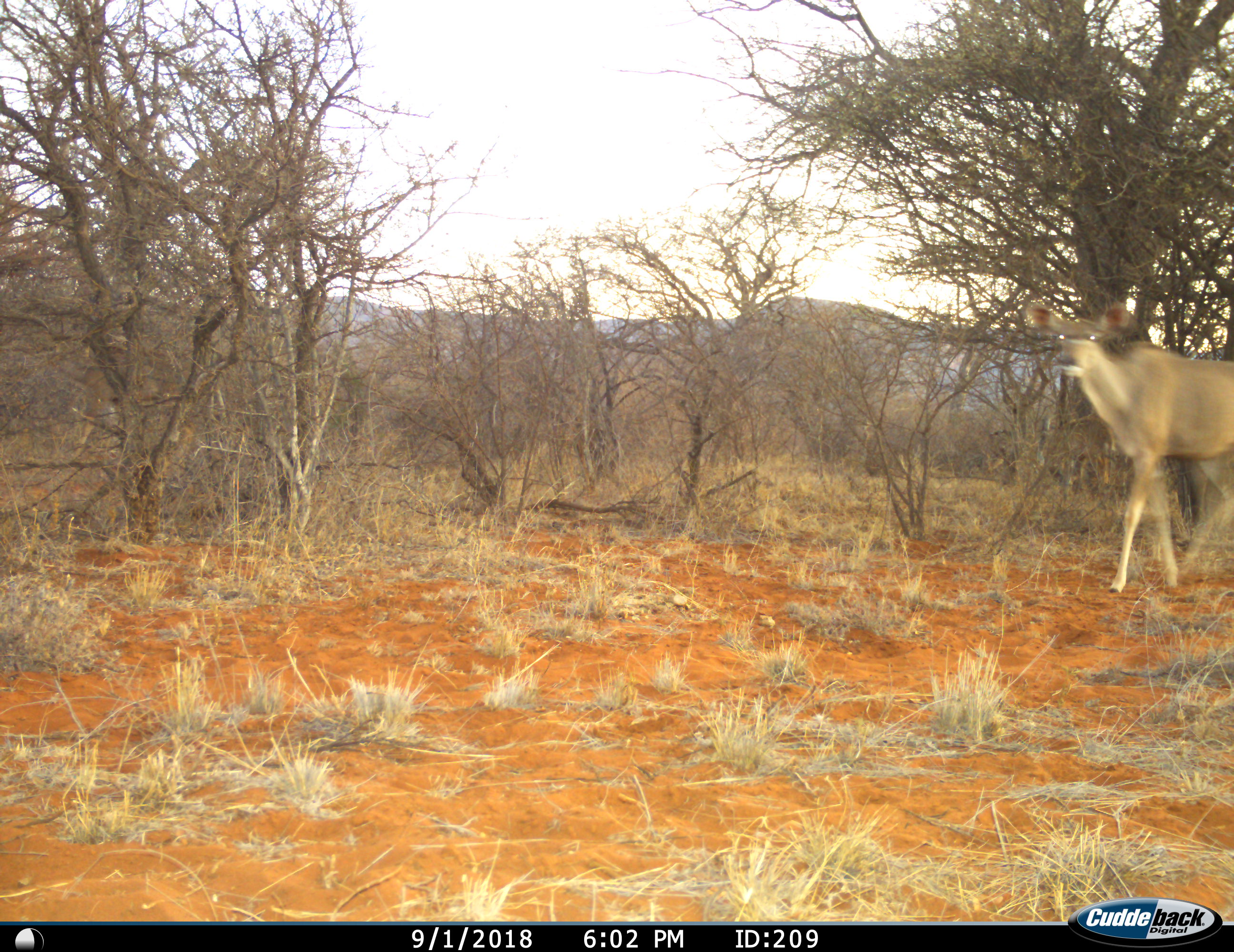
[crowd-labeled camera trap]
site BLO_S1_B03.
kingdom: Animalia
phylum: Chordata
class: Mammalia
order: Artiodactyla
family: Bovidae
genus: Tragelaphus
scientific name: Tragelaphus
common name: kudu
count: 1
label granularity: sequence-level